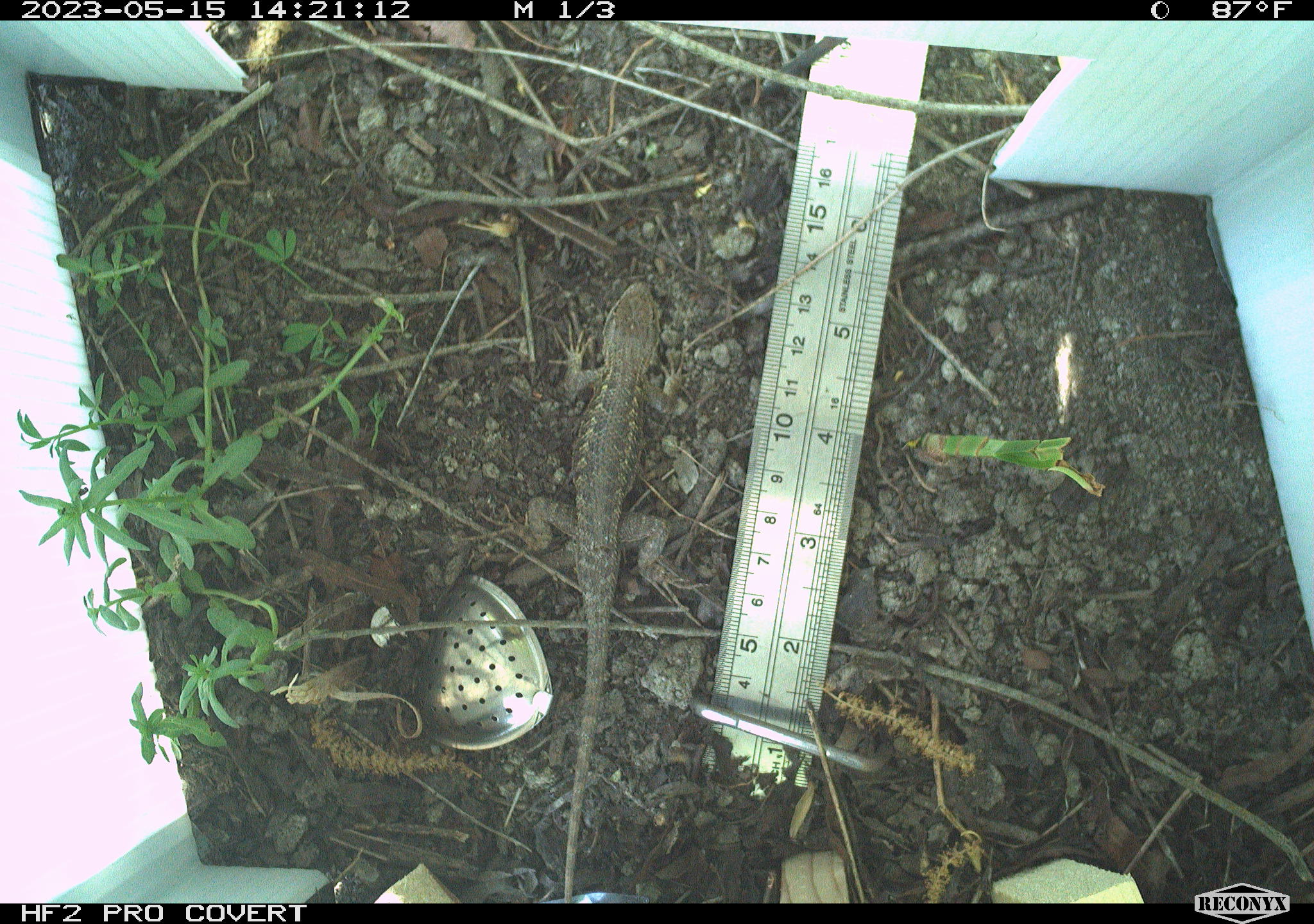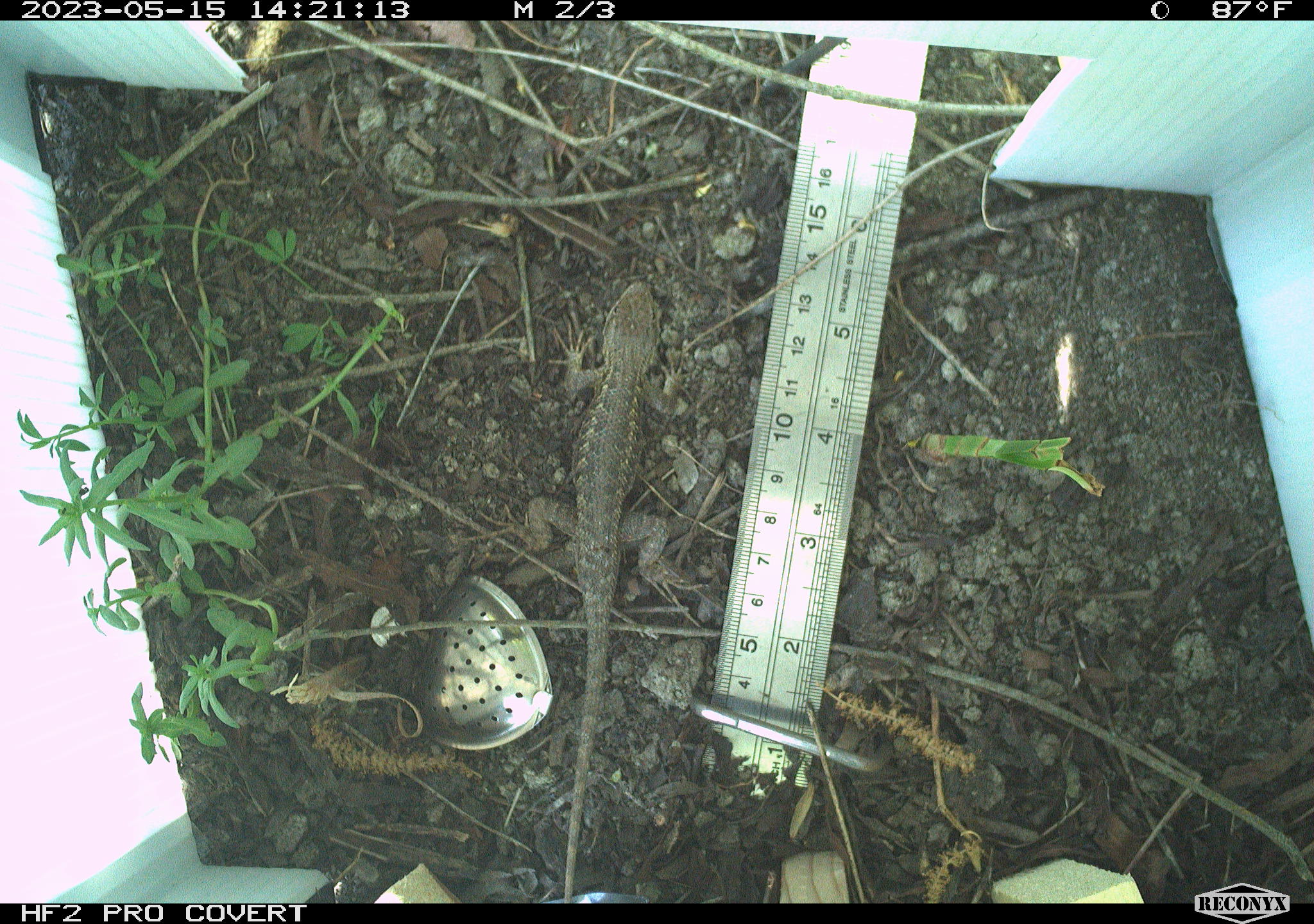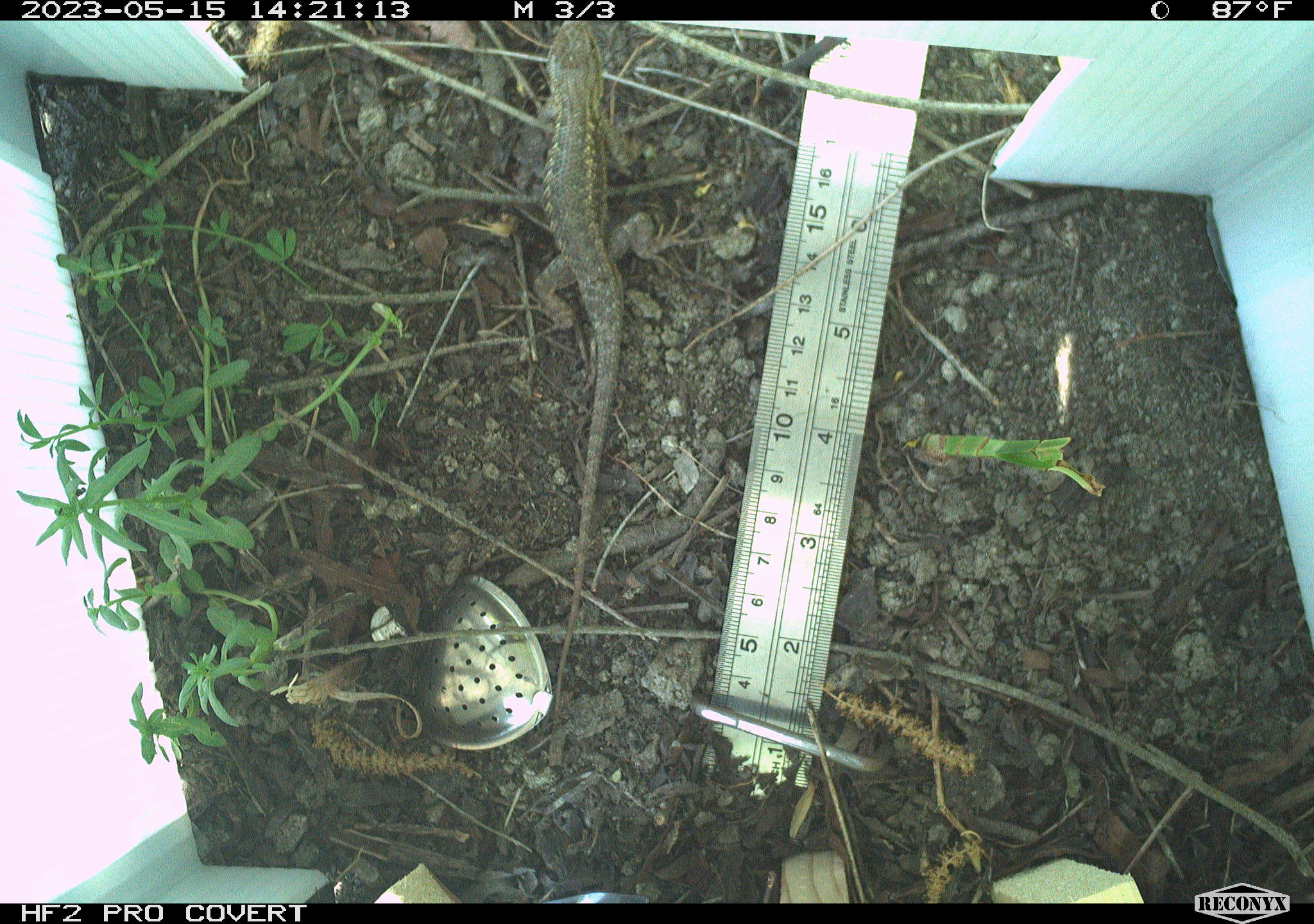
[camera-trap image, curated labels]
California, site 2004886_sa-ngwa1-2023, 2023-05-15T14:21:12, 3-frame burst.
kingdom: Animalia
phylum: Chordata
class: Reptilia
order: Squamata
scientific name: Squamata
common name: lizards and snakes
Lizards and snakes (Squamata).